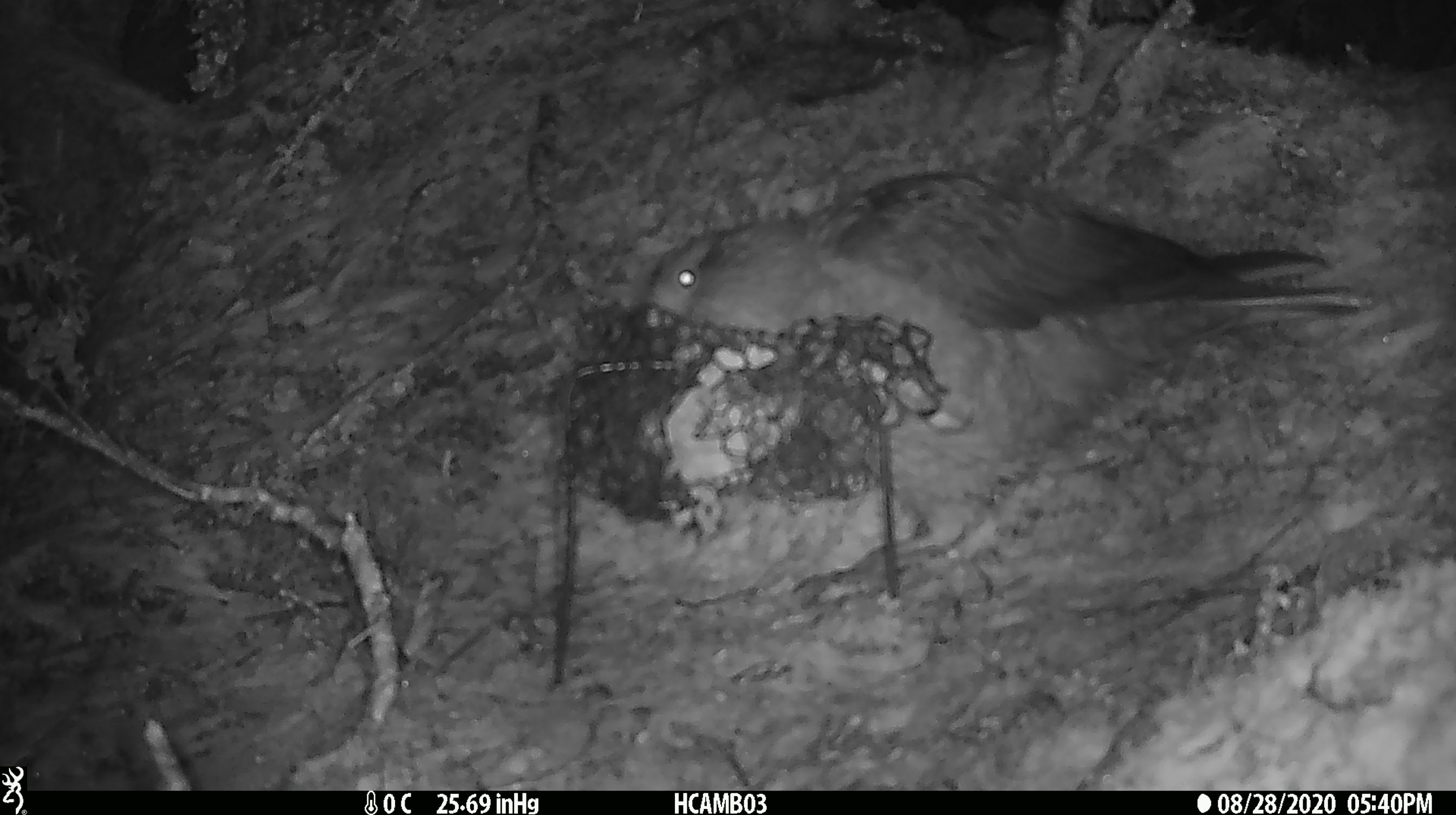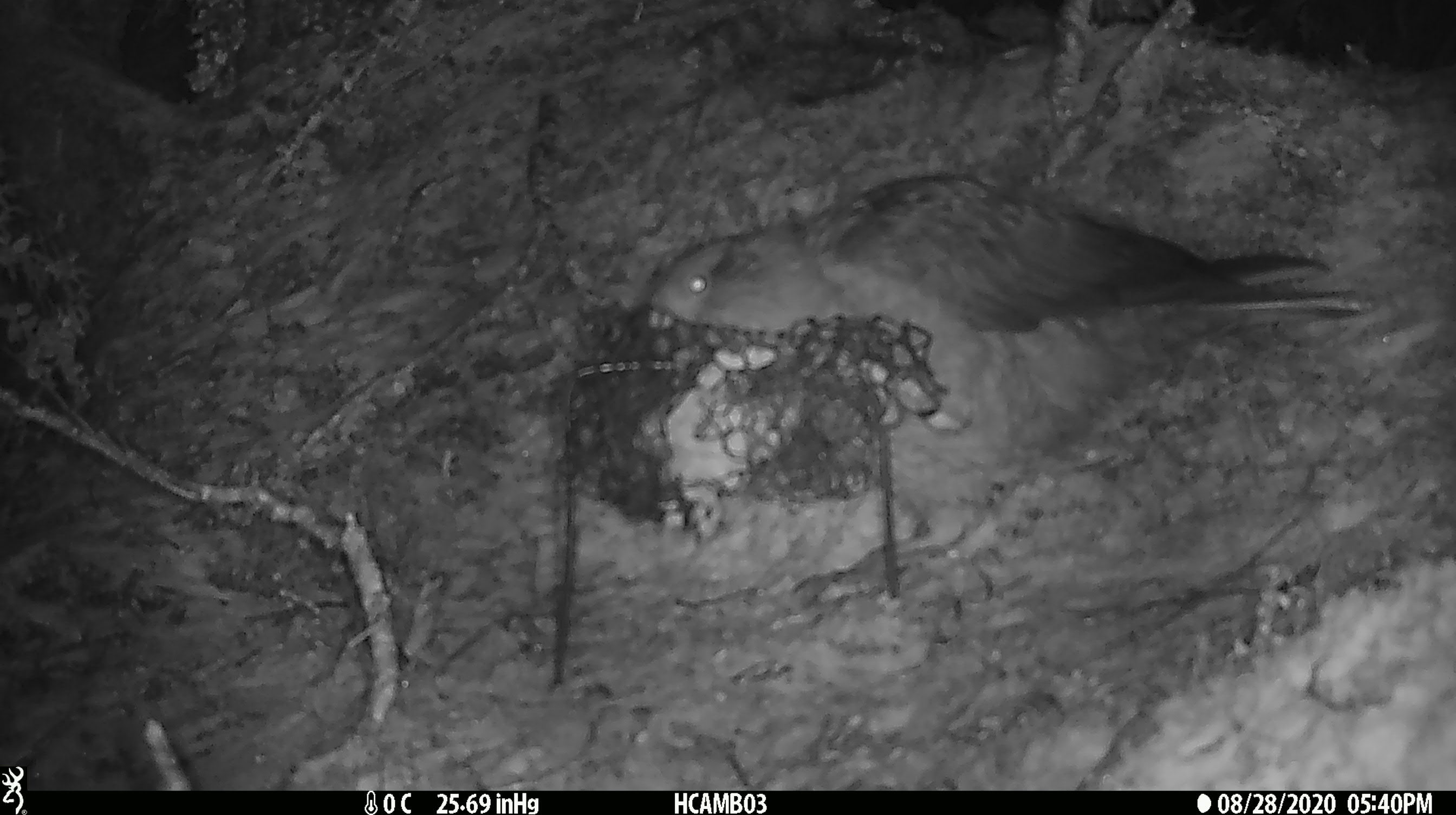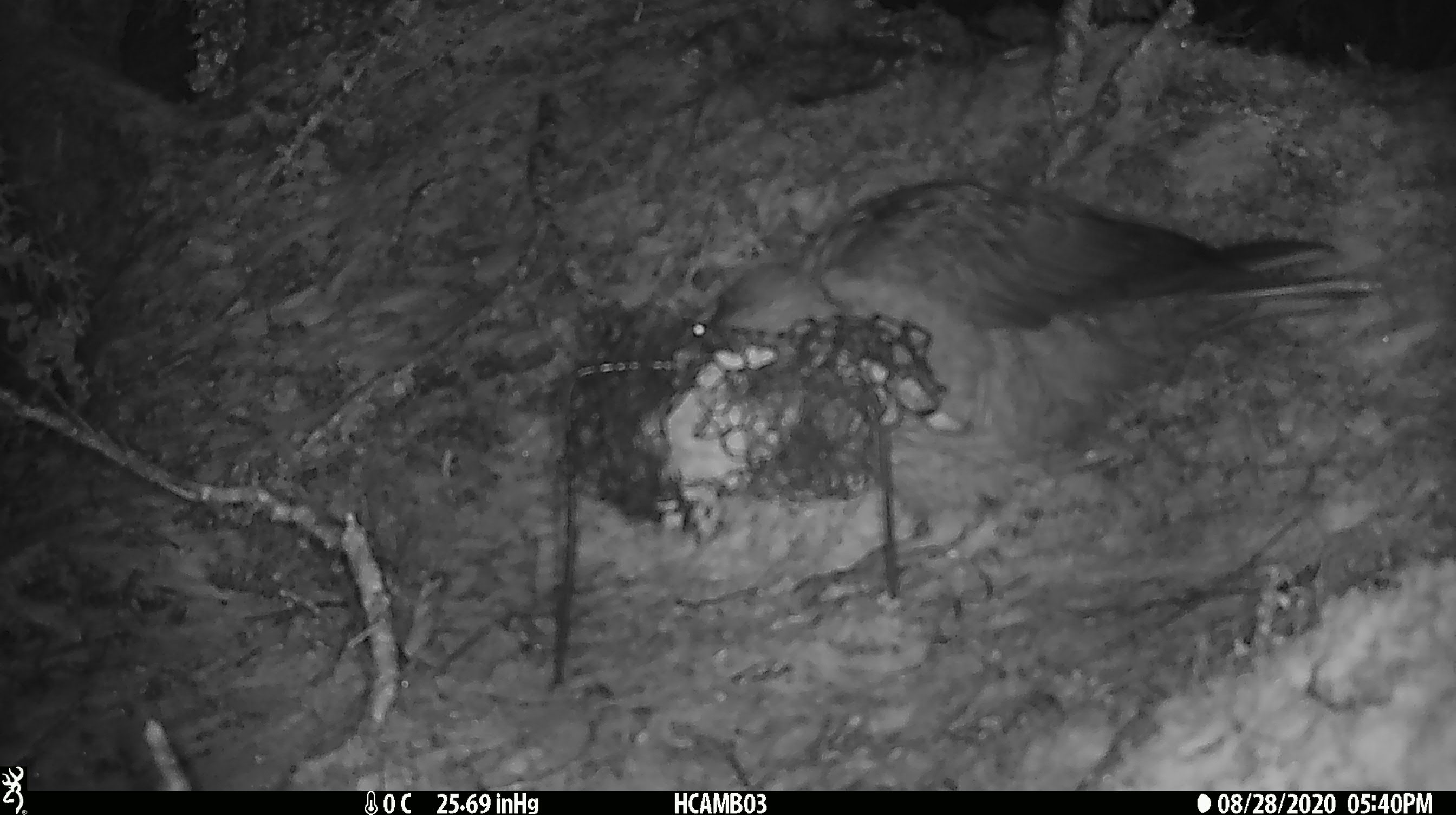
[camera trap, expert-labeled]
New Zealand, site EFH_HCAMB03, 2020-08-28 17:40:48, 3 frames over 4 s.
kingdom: Animalia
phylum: Chordata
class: Aves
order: Psittaciformes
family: Strigopidae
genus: Nestor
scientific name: Nestor notabilis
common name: kea